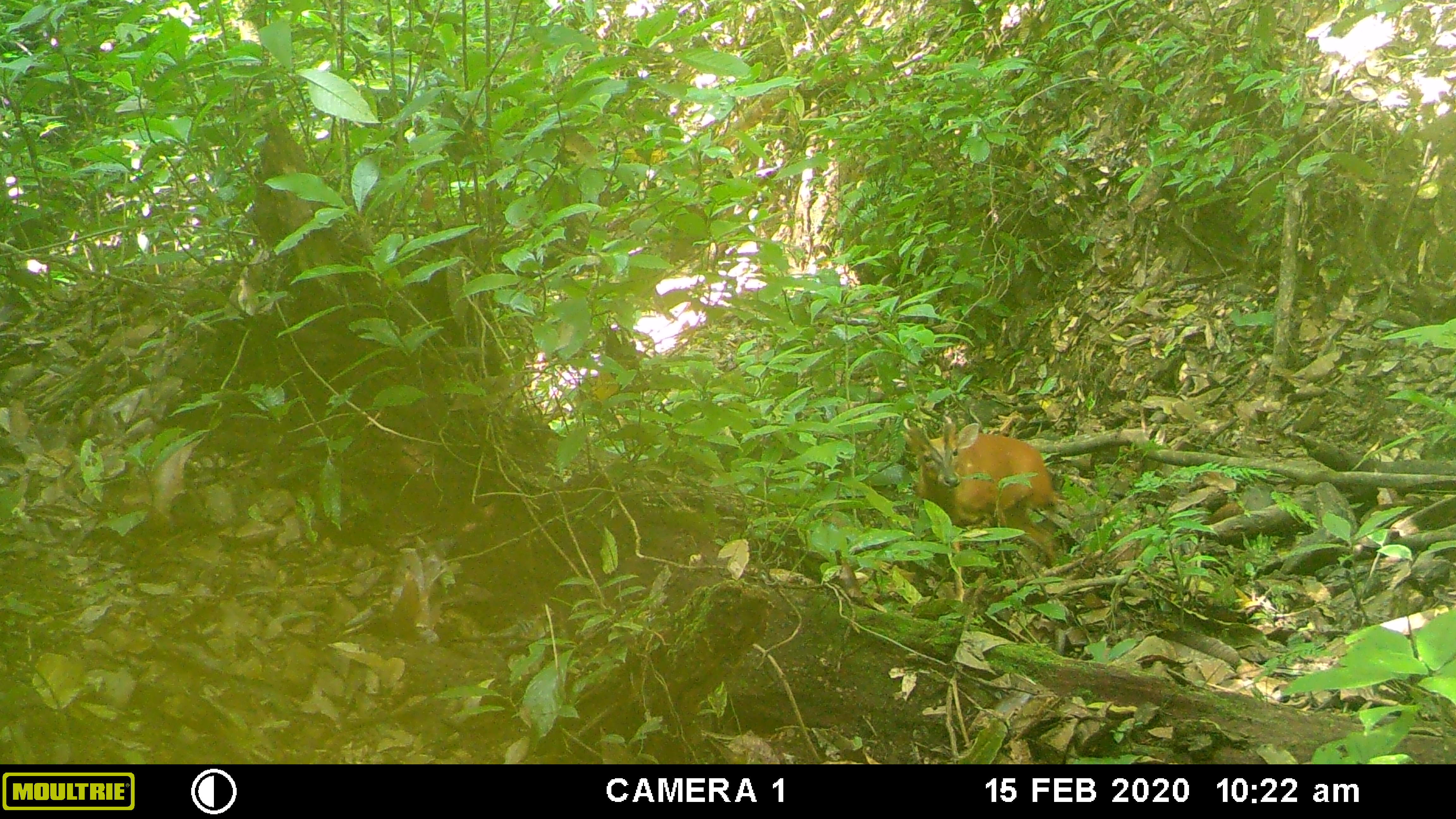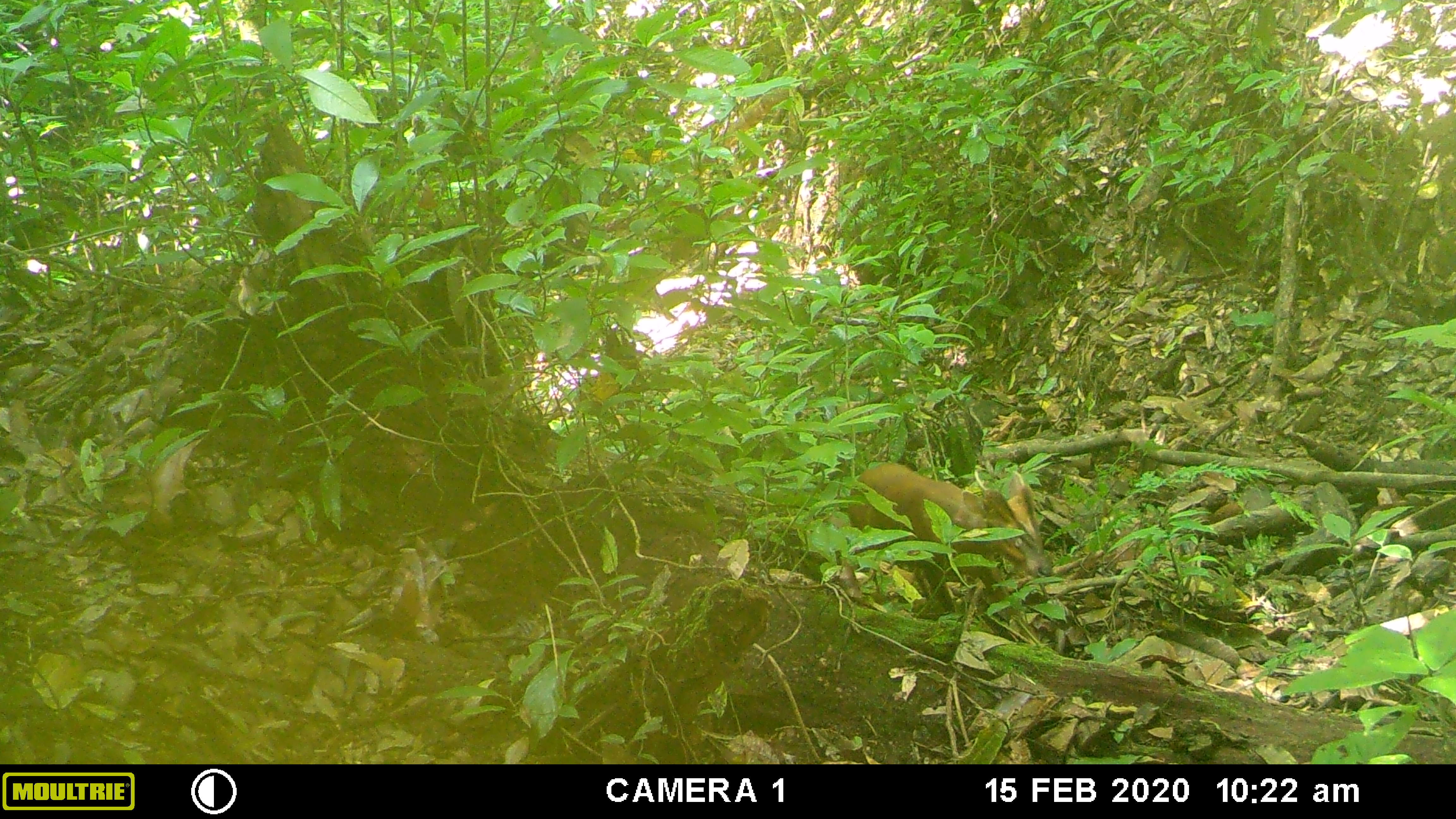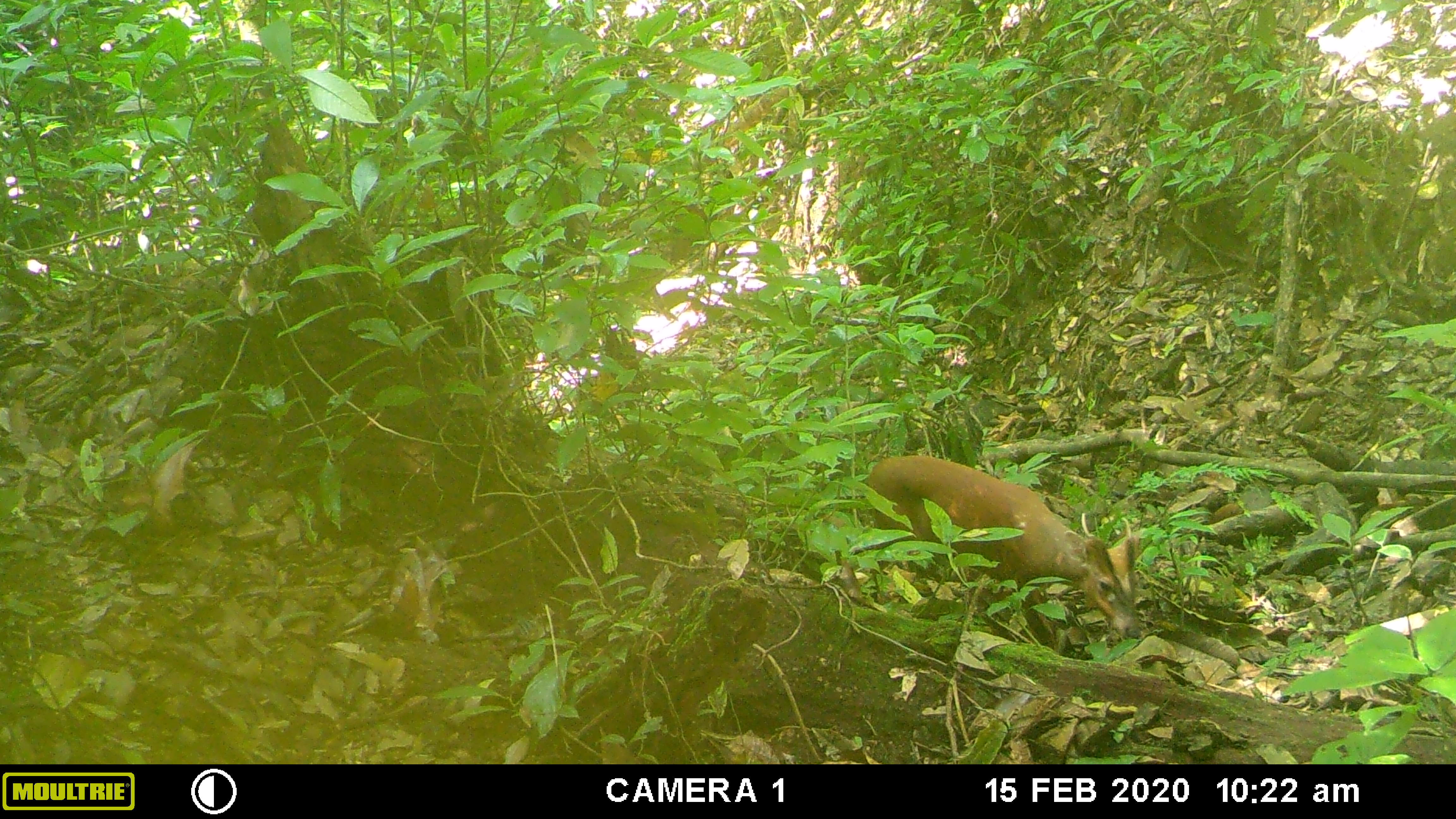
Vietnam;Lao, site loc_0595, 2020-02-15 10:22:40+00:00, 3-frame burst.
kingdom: Animalia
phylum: Chordata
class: Mammalia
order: Artiodactyla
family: Cervidae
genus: Muntiacus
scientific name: Muntiacus muntjak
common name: red muntjac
Red muntjac (Muntiacus muntjak). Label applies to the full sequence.